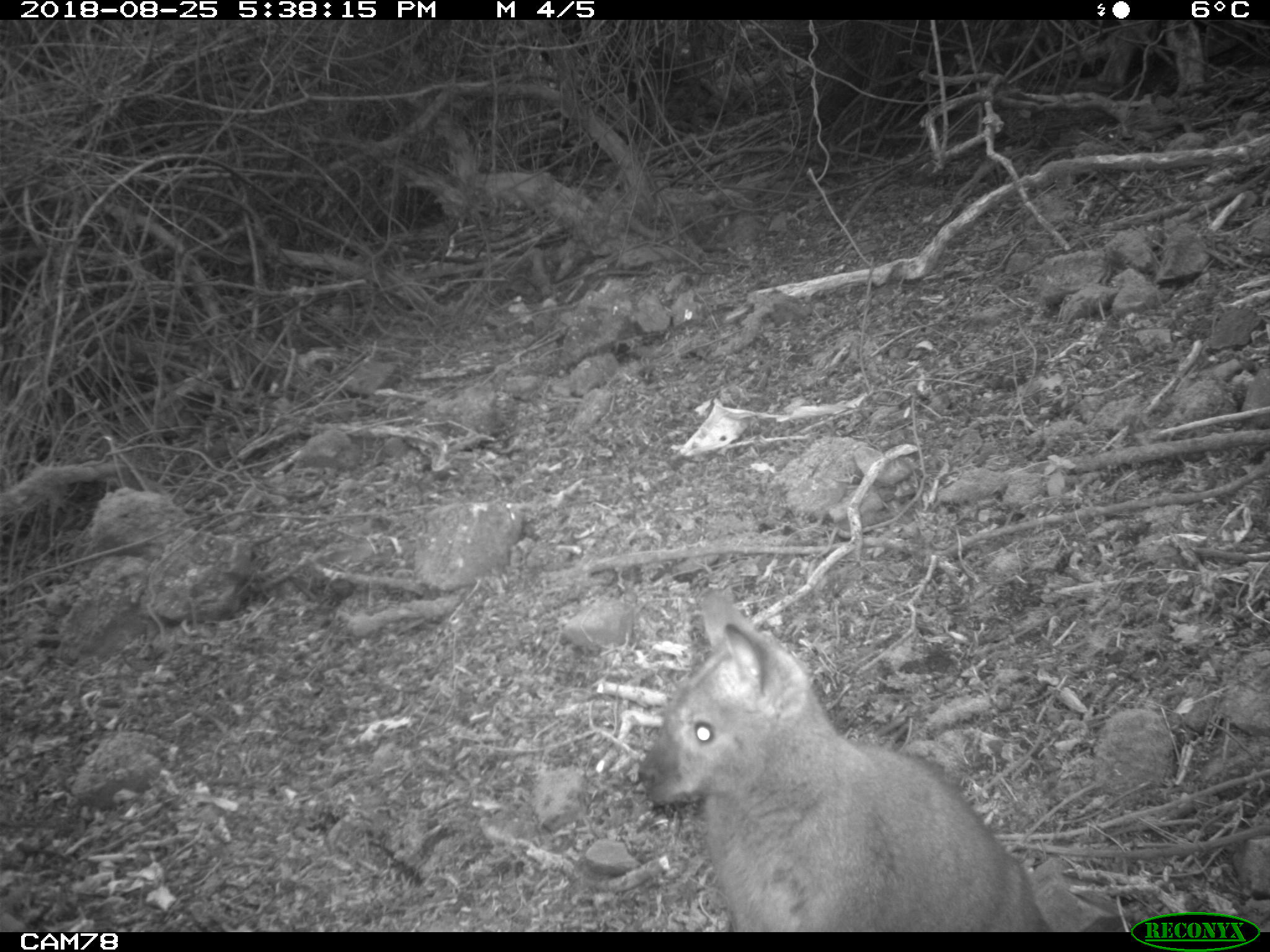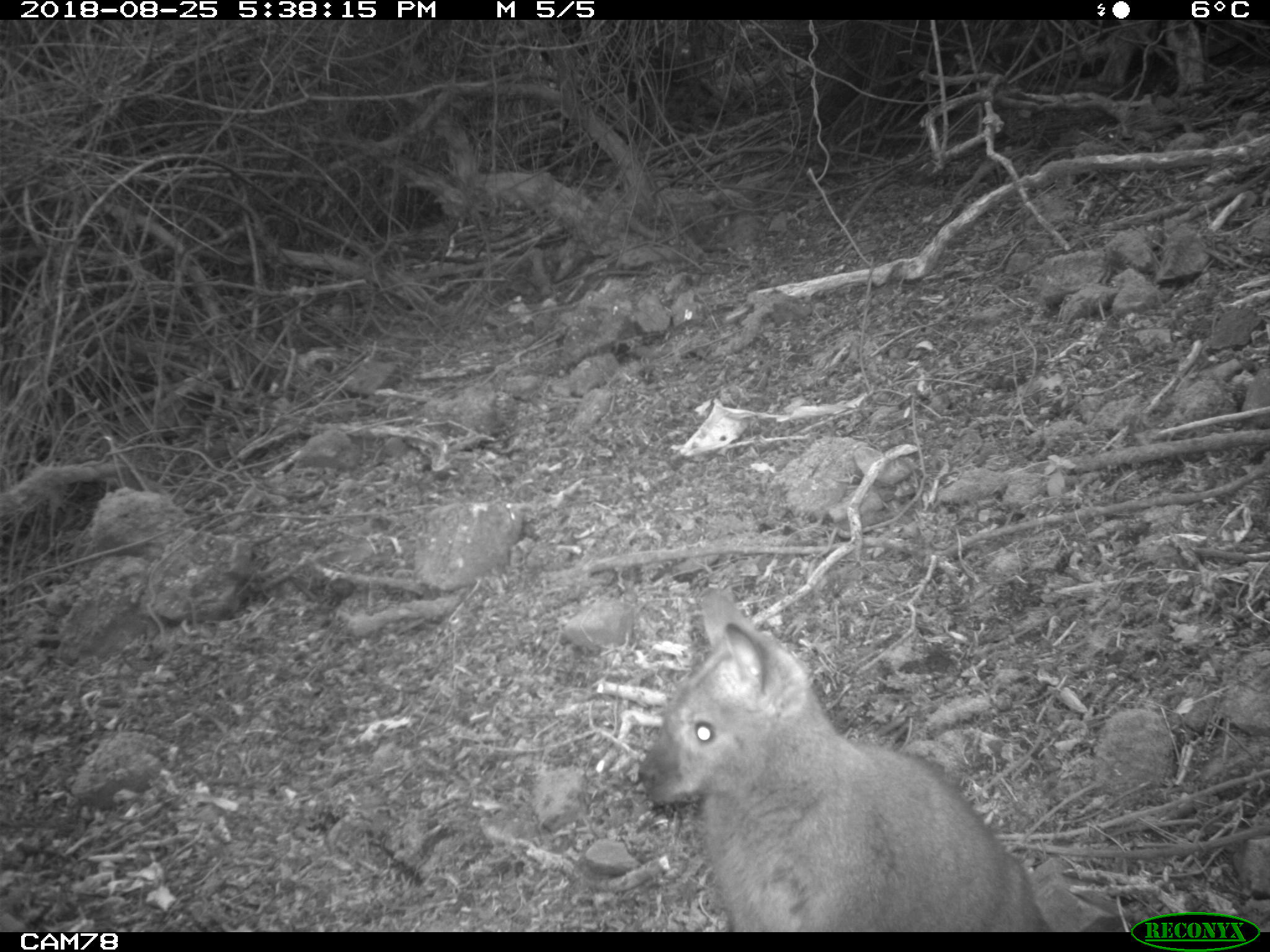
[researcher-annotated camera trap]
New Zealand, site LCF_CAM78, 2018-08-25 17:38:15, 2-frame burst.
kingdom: Animalia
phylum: Chordata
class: Mammalia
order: Diprotodontia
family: Macropodidae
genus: Notamacropus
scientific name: Notamacropus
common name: wallaby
Wallaby (Notamacropus).